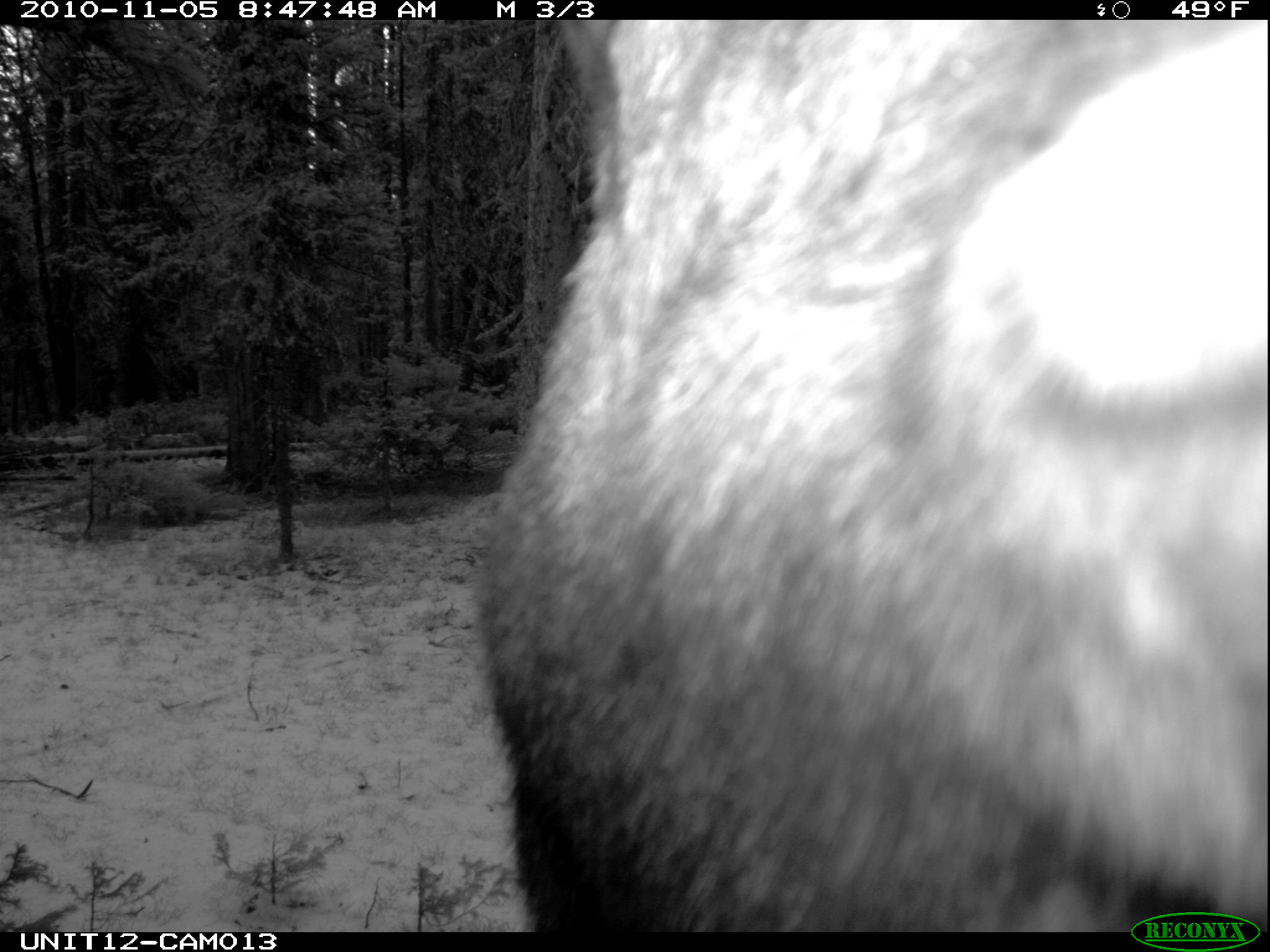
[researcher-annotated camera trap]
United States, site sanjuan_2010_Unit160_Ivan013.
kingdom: Animalia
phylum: Chordata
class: Mammalia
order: Artiodactyla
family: Cervidae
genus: Alces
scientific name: Alces alces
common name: moose